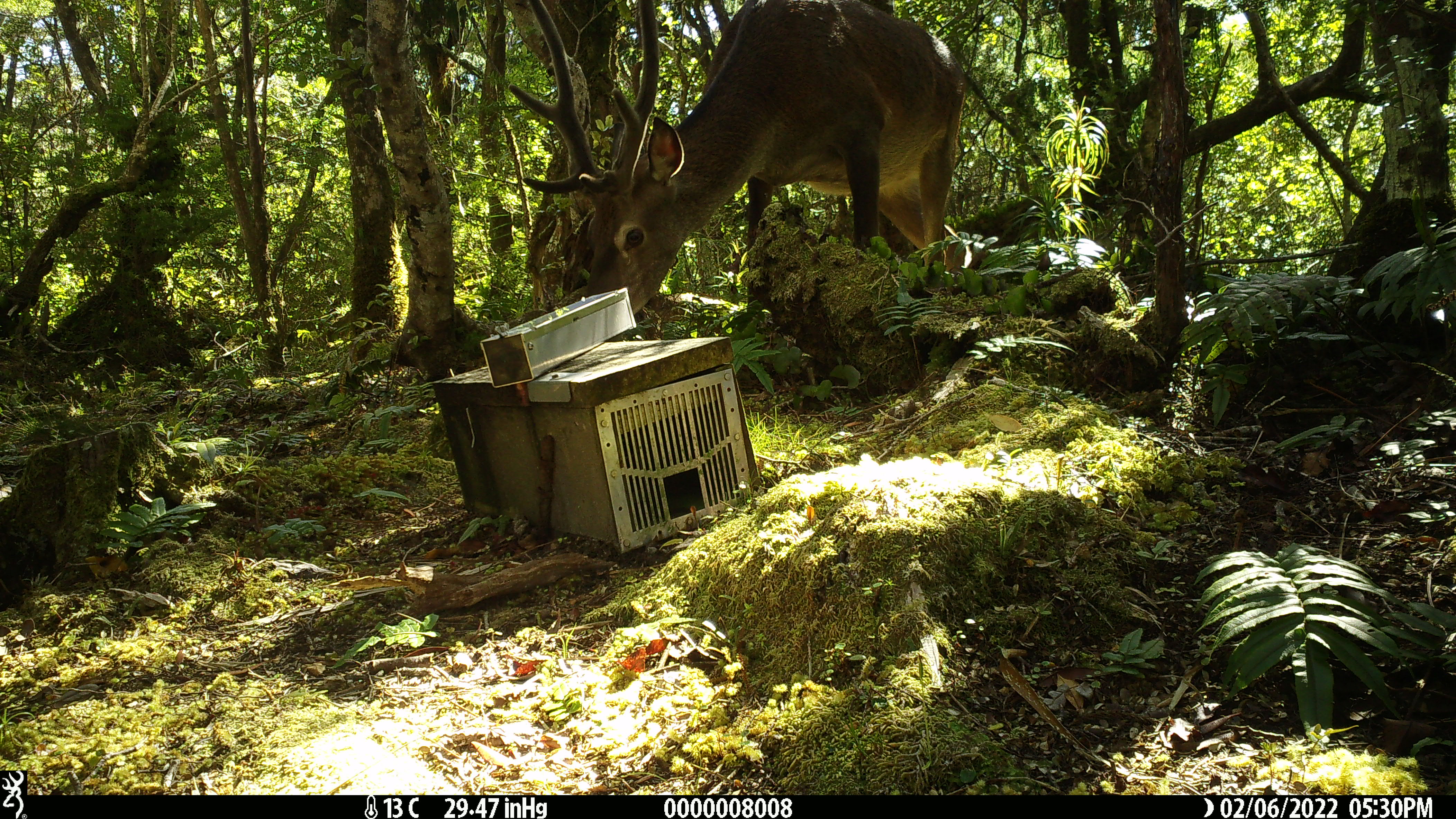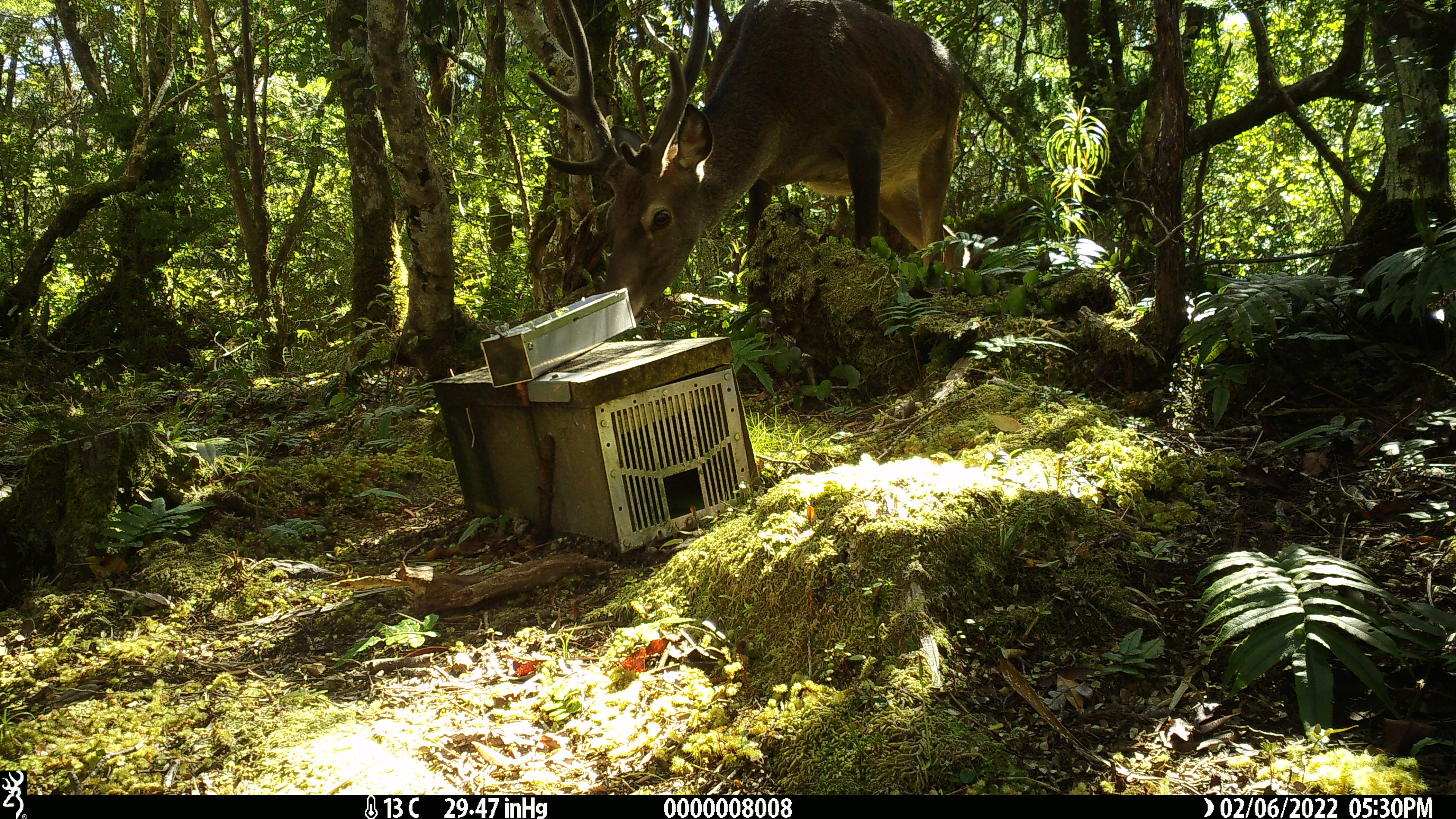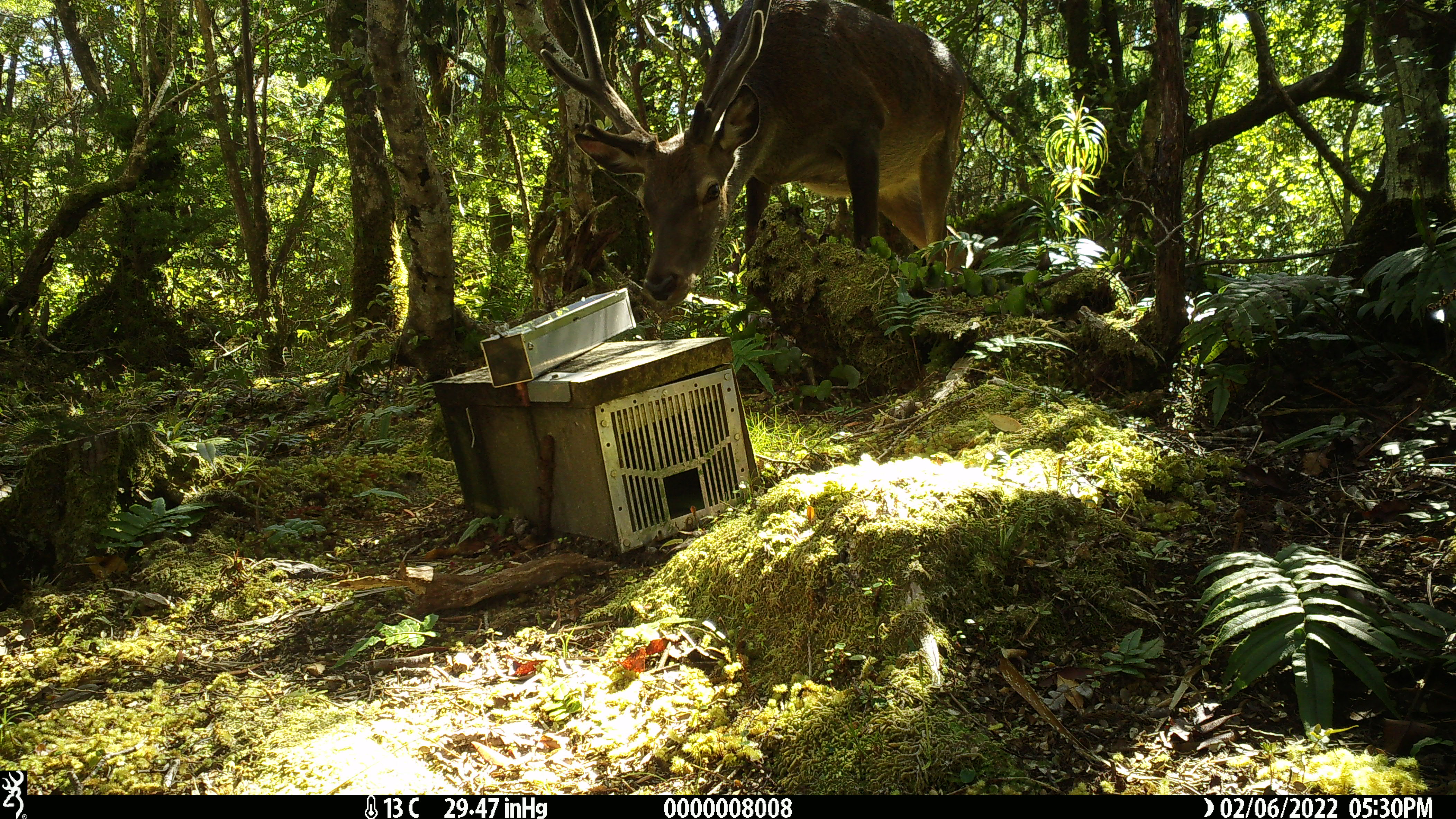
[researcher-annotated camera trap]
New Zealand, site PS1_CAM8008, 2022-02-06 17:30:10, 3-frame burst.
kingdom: Animalia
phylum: Chordata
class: Mammalia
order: Artiodactyla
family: Cervidae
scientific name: Cervidae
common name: deer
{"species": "deer (Cervidae)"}